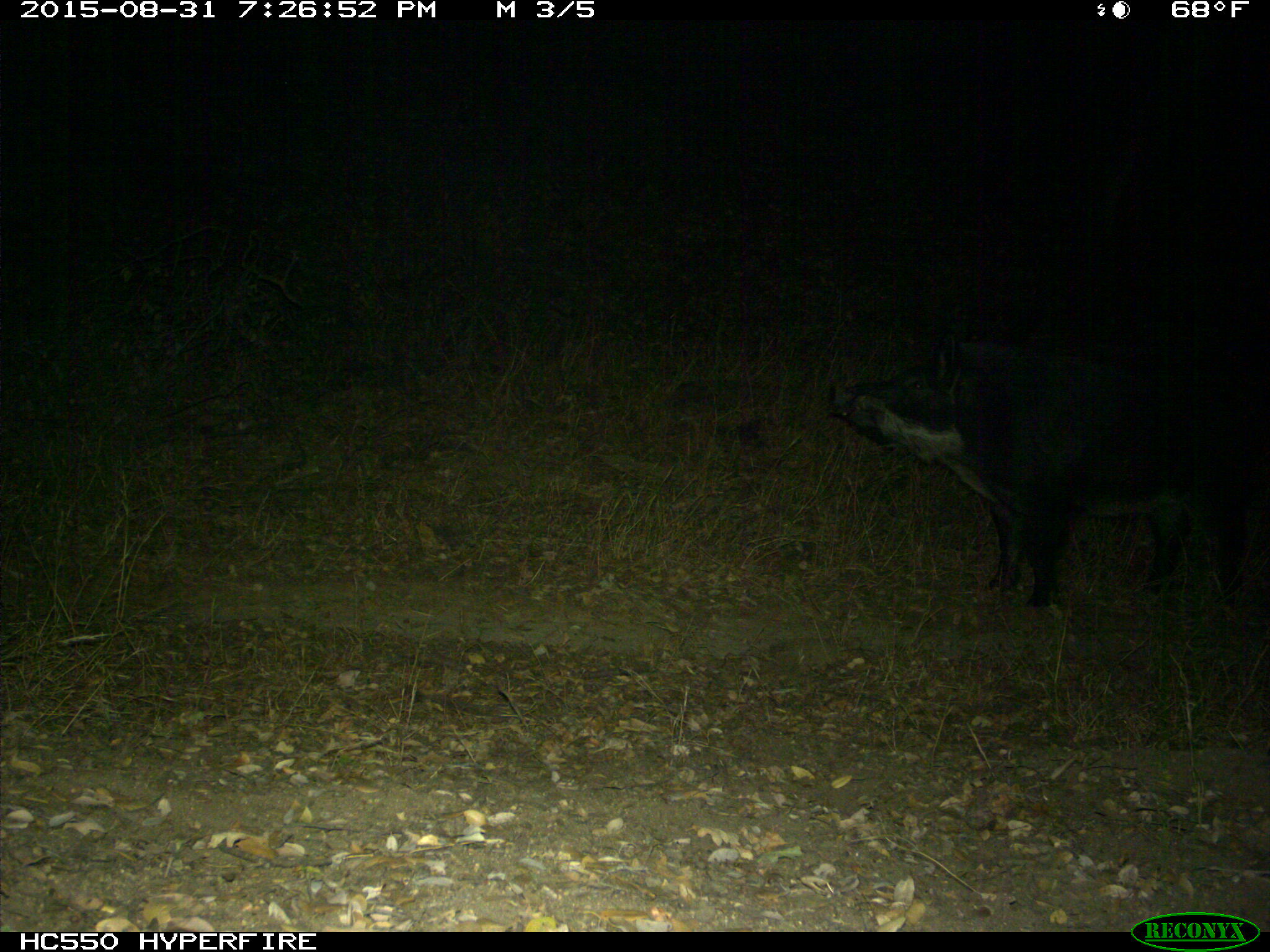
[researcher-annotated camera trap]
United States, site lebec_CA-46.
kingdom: Animalia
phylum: Chordata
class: Mammalia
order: Artiodactyla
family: Suidae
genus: Sus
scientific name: Sus scrofa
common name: wild boar